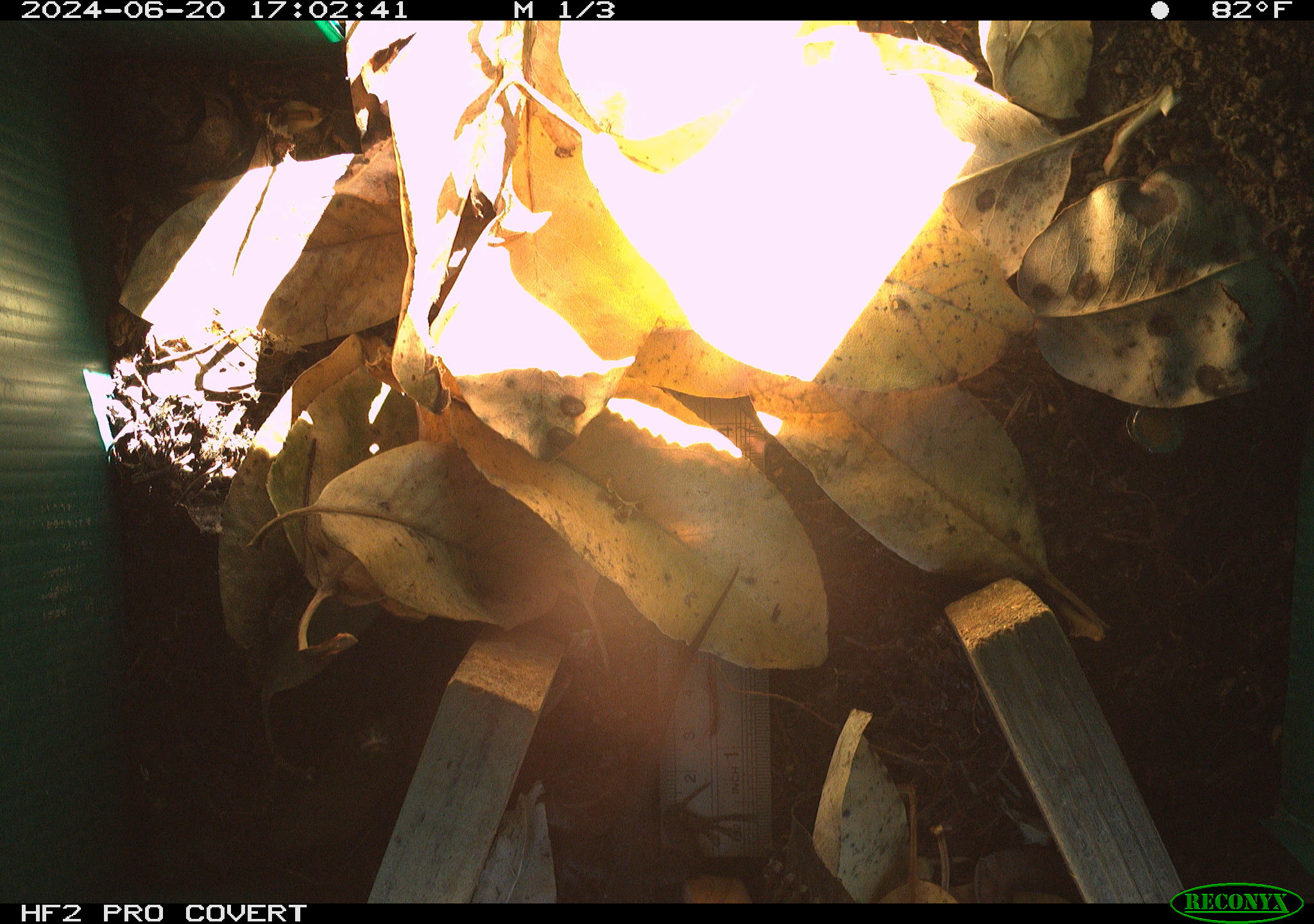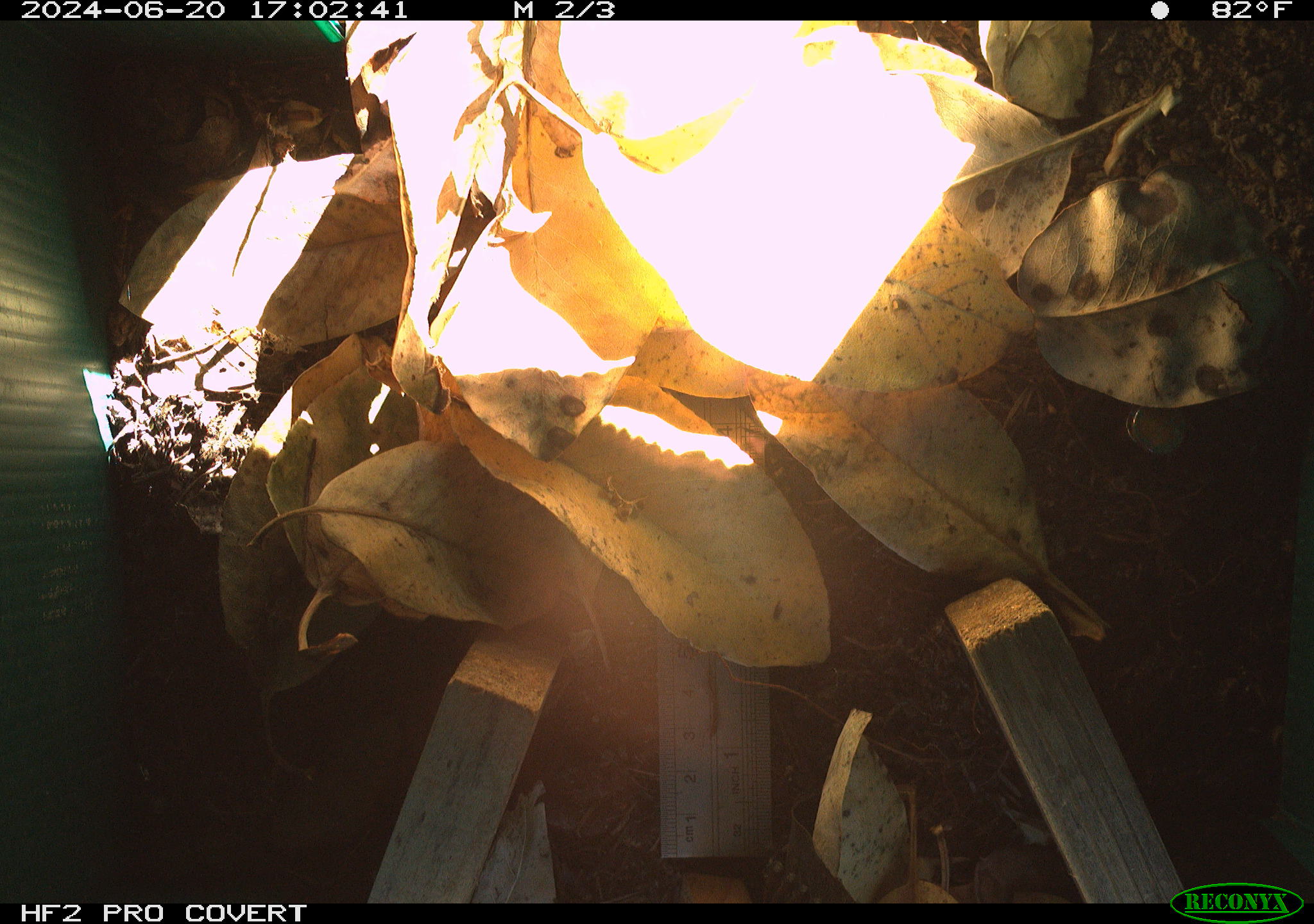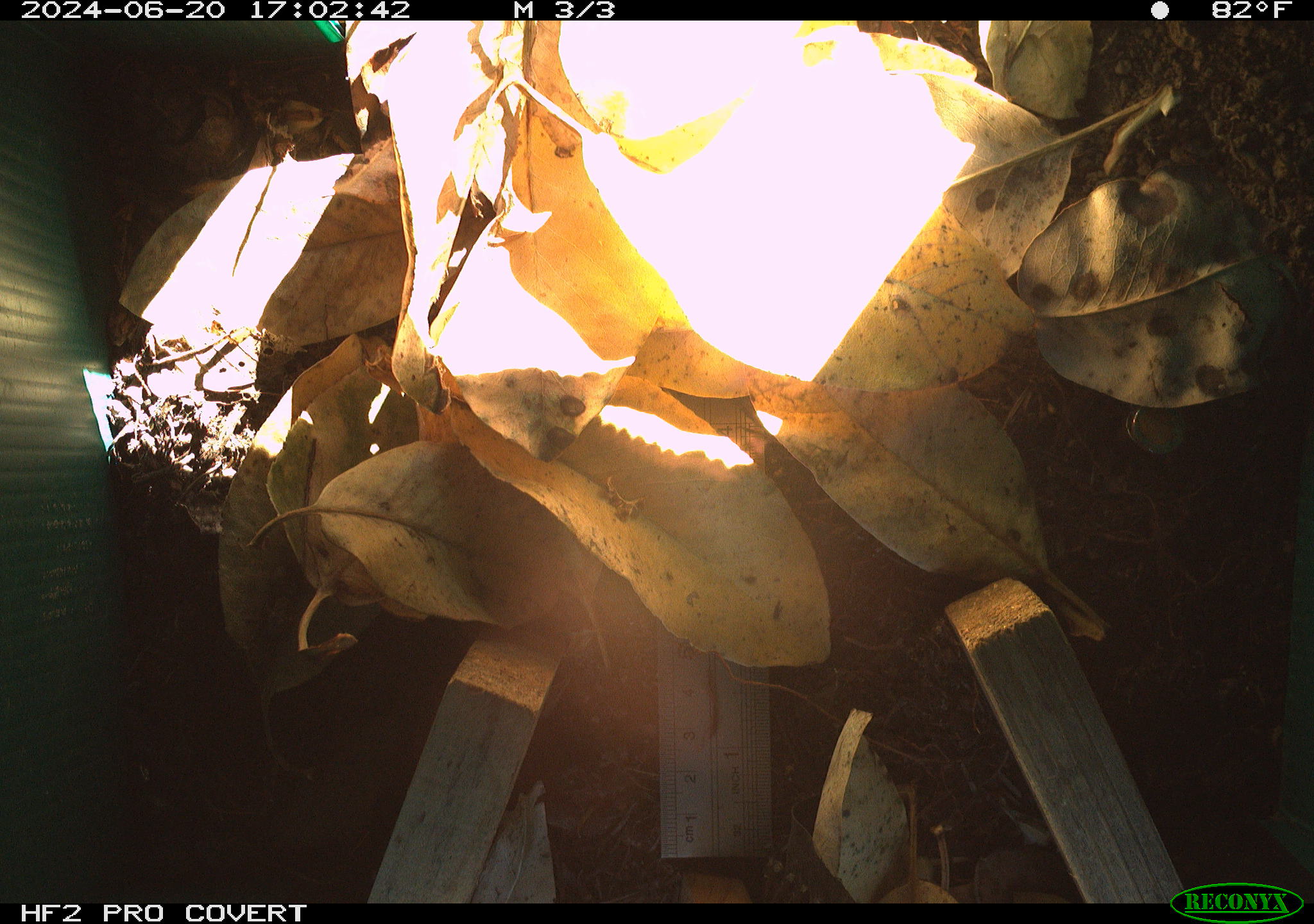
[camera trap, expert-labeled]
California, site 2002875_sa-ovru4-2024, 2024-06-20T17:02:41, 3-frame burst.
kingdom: Animalia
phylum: Chordata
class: Reptilia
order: Squamata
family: Phrynosomatidae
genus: Sceloporus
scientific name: Sceloporus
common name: spiny lizards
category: sceloporus species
Sceloporus species (spiny lizards) (Sceloporus).